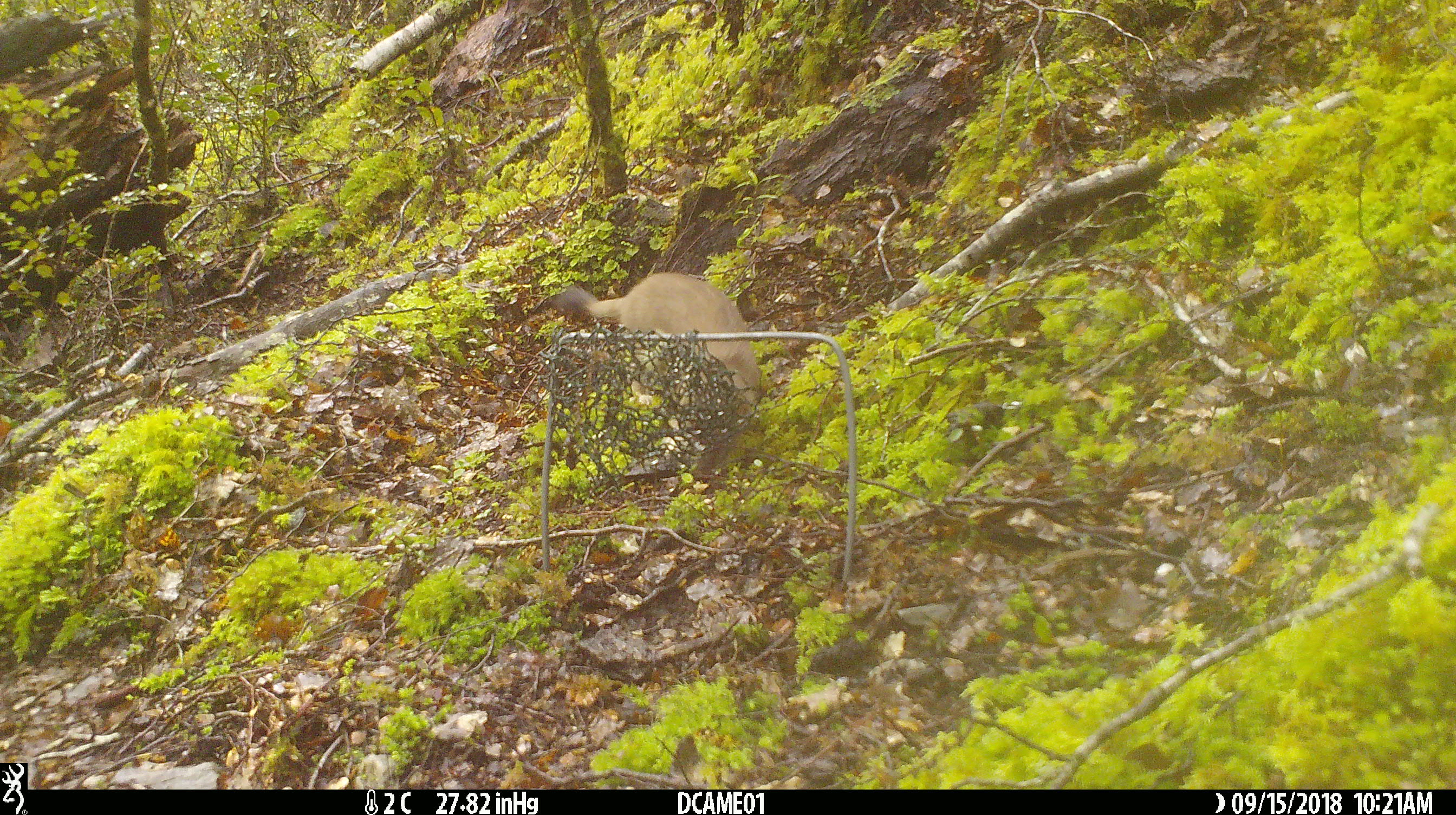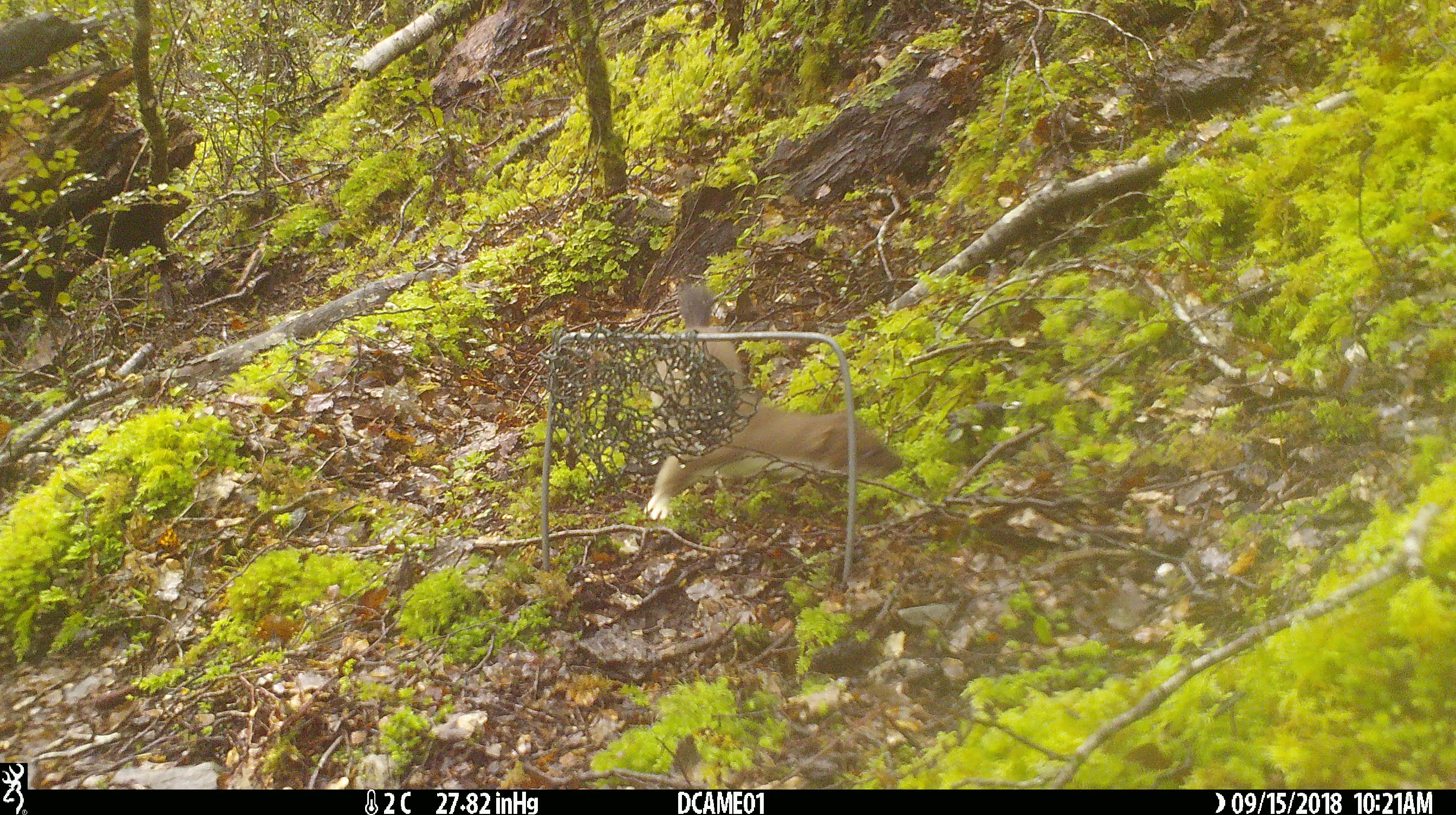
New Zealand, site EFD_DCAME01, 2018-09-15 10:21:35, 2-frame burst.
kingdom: Animalia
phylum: Chordata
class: Mammalia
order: Carnivora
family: Mustelidae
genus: Mustela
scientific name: Mustela erminea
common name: stoat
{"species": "stoat (Mustela erminea)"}